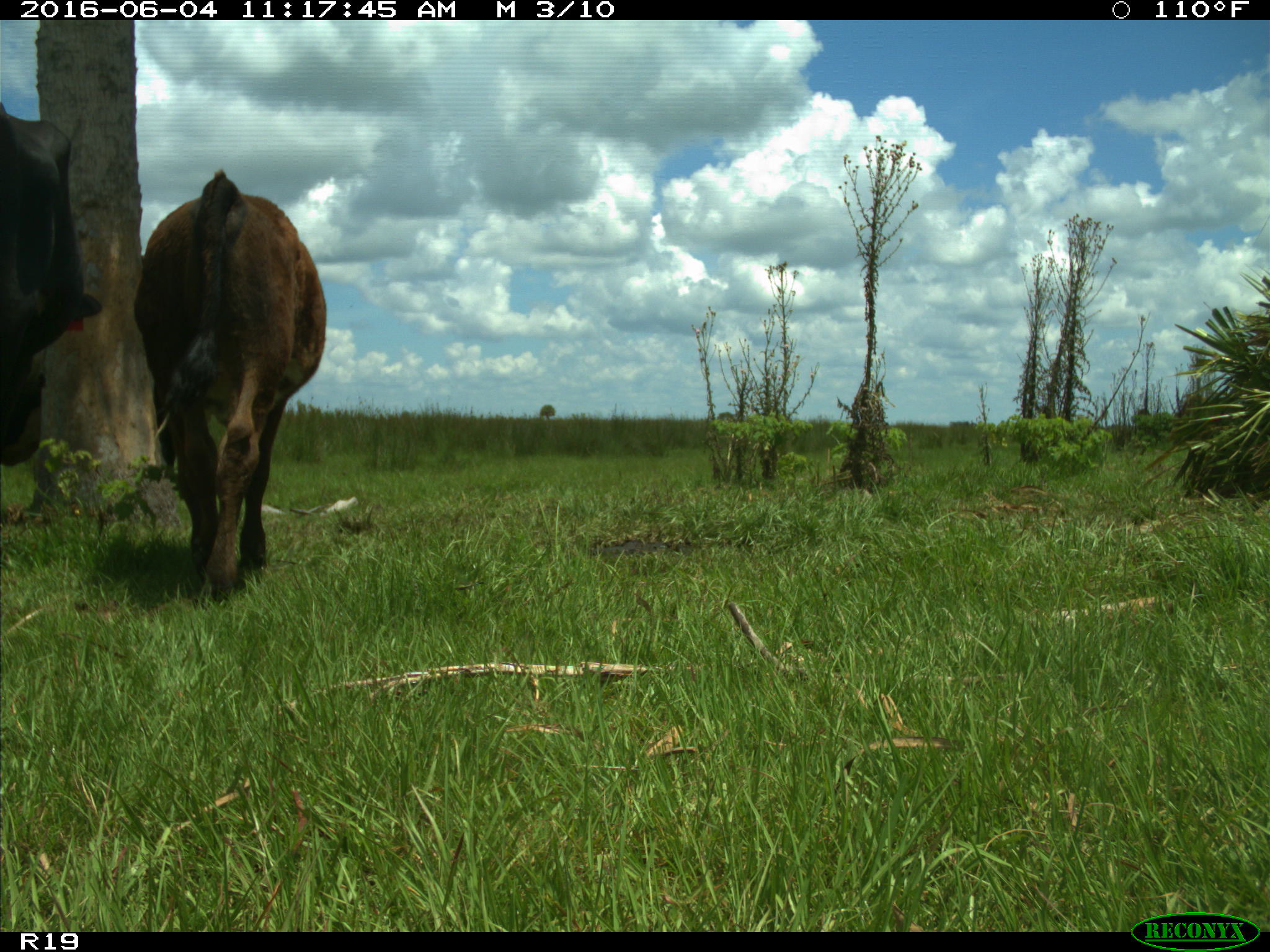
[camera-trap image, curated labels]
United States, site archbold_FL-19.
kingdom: Animalia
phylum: Chordata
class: Mammalia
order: Artiodactyla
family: Bovidae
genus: Bos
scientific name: Bos taurus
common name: domestic cow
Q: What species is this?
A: Bos taurus (domestic cow).